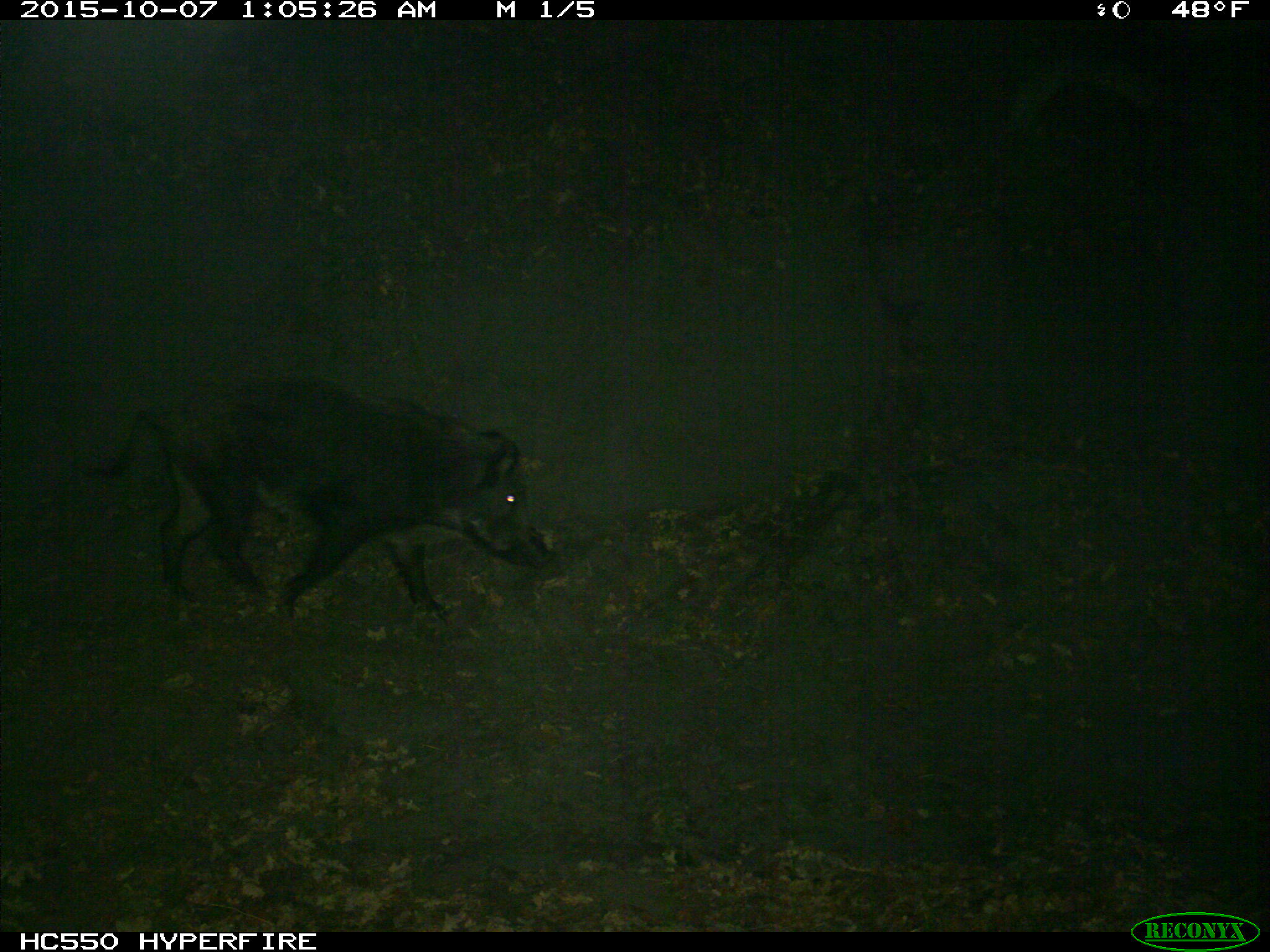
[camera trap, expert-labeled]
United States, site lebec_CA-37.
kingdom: Animalia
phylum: Chordata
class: Mammalia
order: Artiodactyla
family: Suidae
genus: Sus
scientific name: Sus scrofa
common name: wild boar